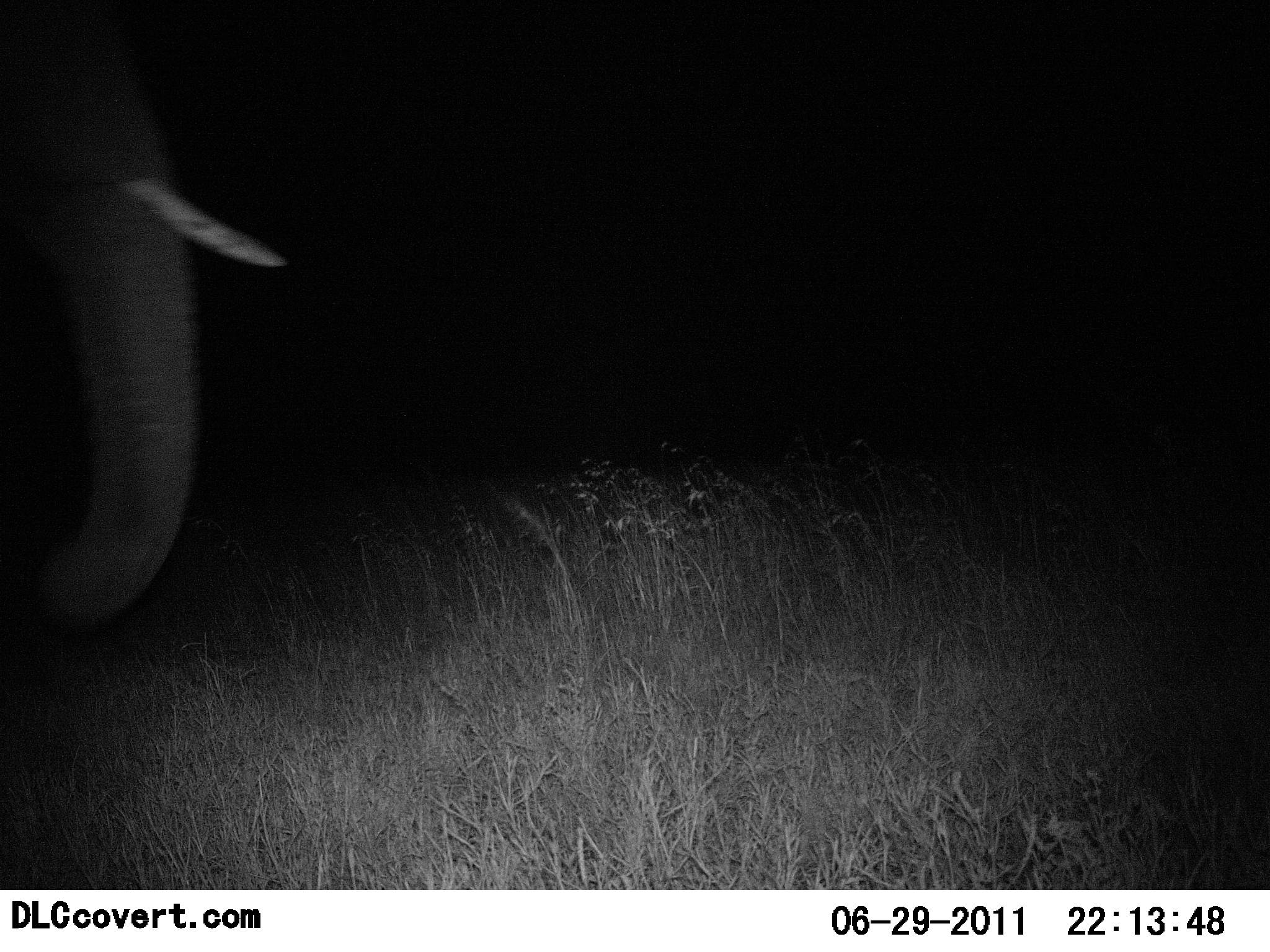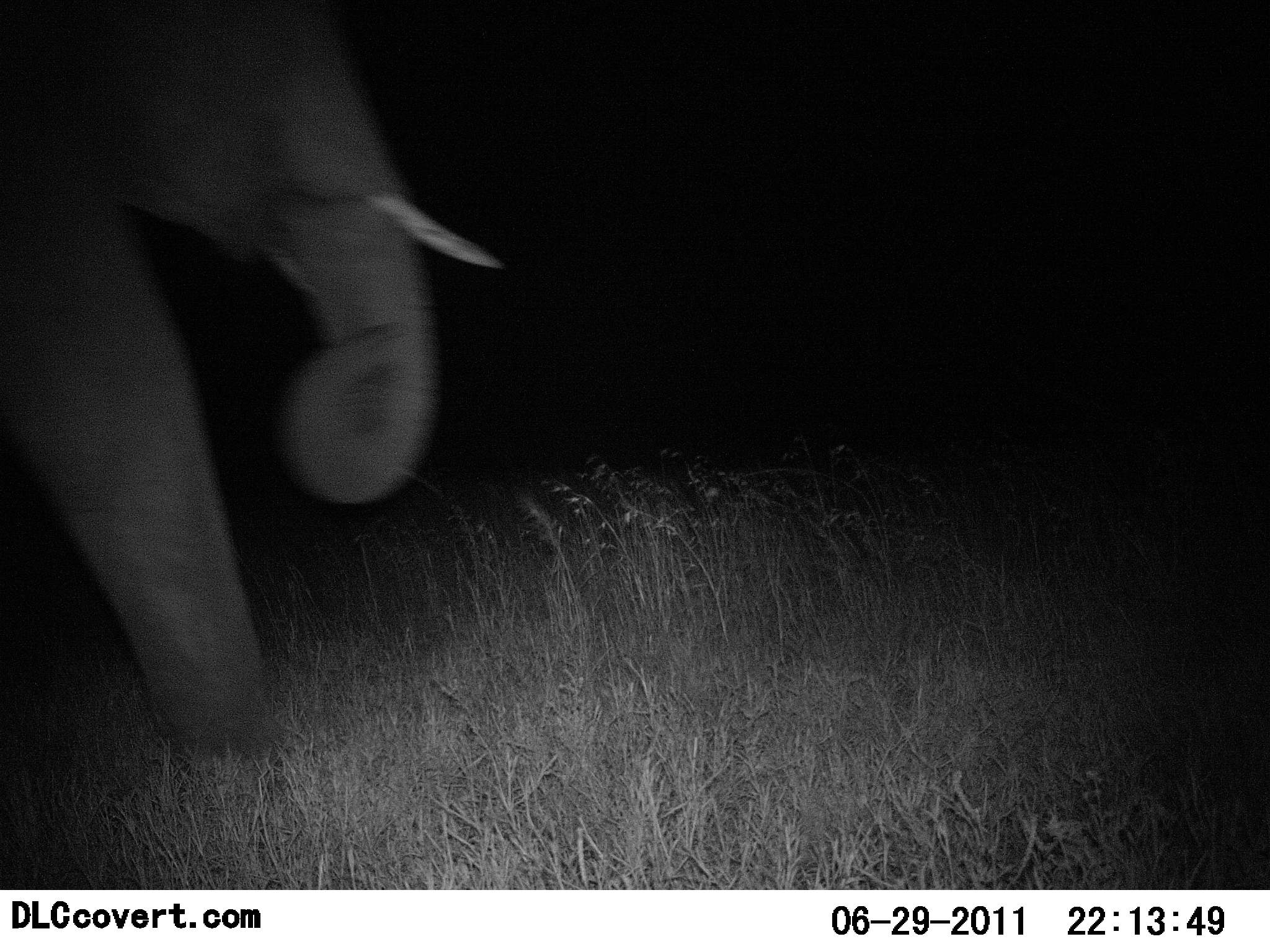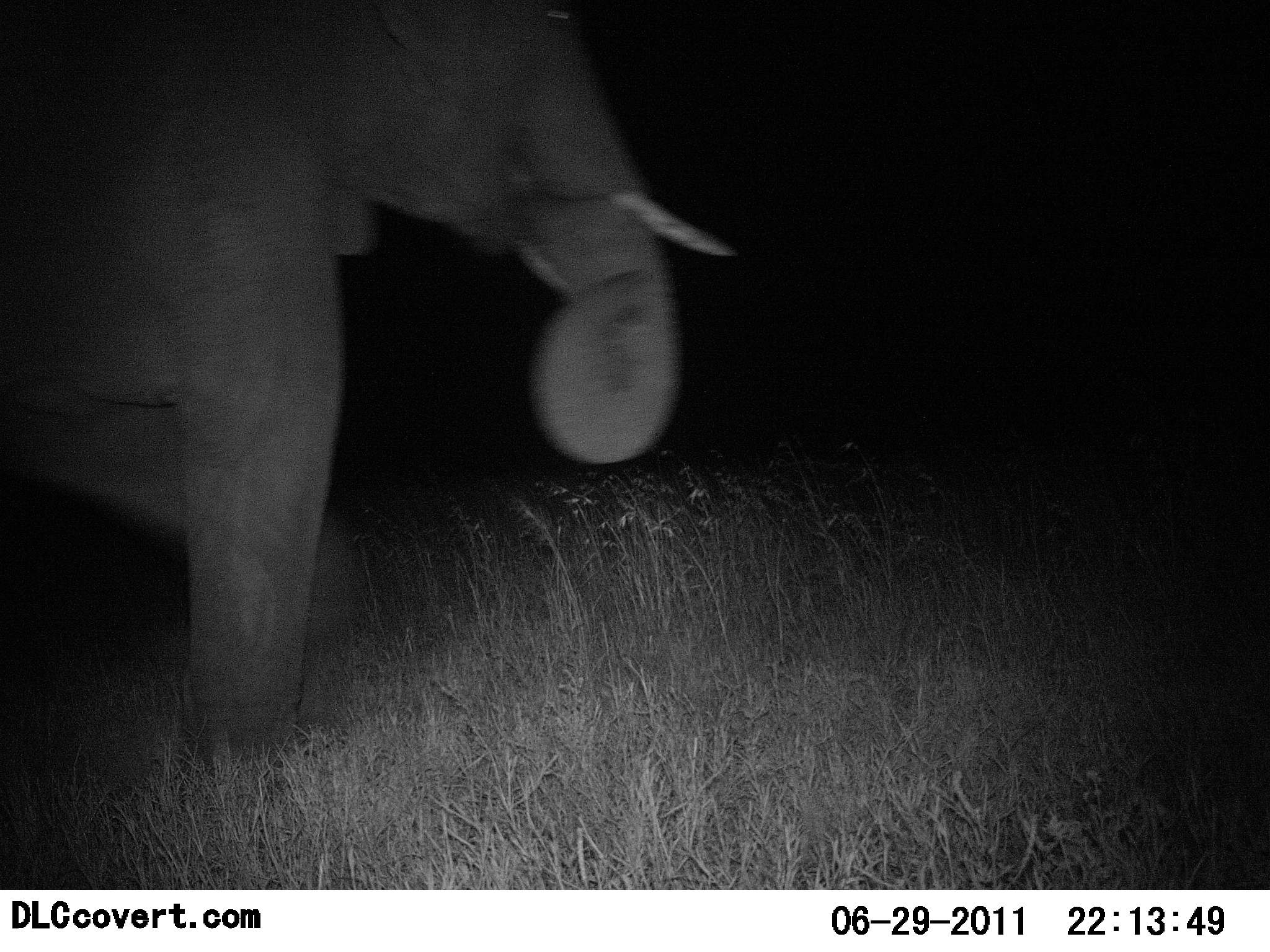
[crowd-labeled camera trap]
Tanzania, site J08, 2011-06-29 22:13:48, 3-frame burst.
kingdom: Animalia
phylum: Chordata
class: Mammalia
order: Proboscidea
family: Elephantidae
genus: Loxodonta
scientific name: Loxodonta africana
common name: african bush elephant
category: elephant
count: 1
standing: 7%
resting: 0%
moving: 93%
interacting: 0%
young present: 0%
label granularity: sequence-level